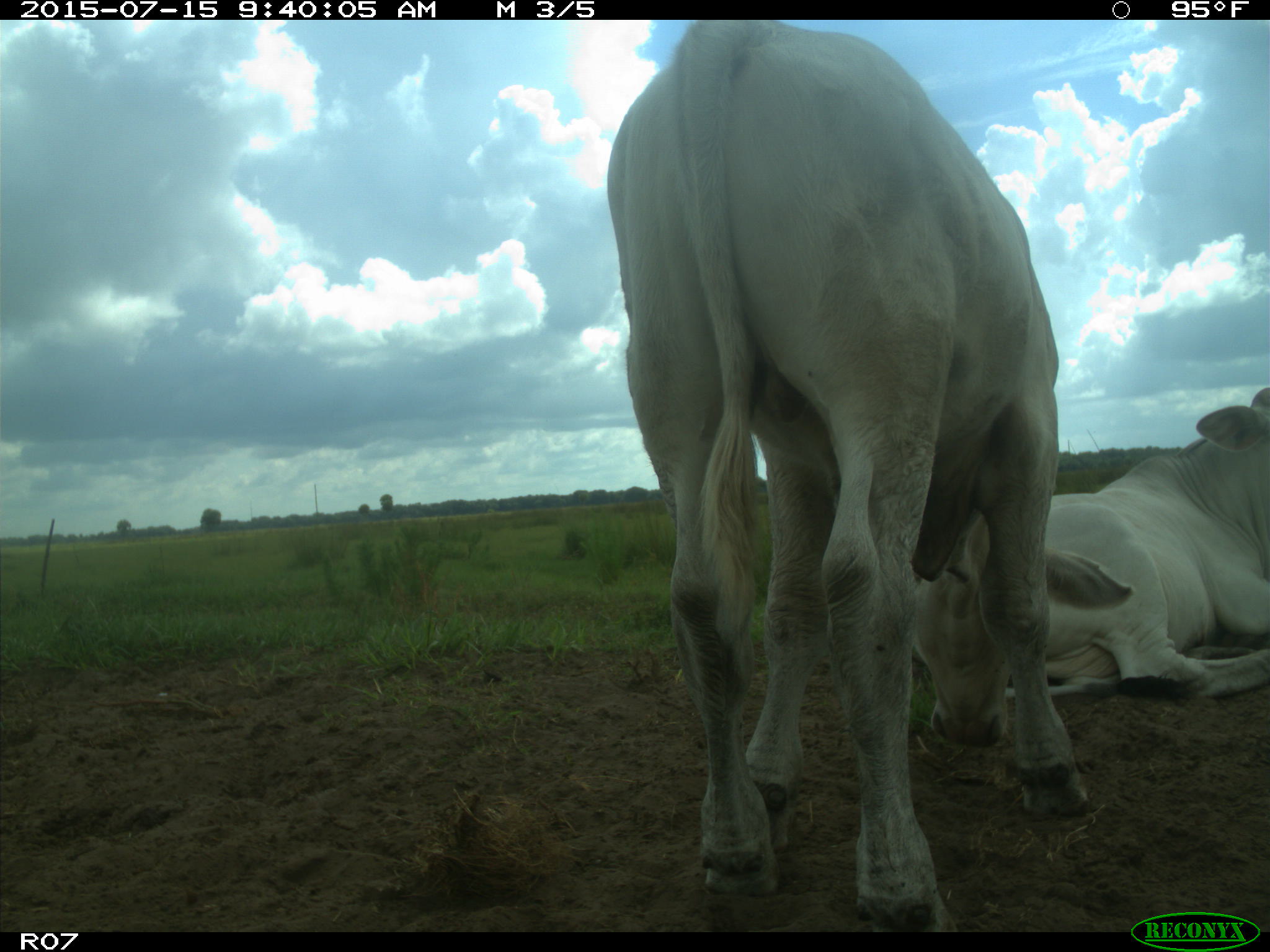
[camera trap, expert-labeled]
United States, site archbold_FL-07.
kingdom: Animalia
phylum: Chordata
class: Mammalia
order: Artiodactyla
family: Bovidae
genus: Bos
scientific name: Bos taurus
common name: domestic cow